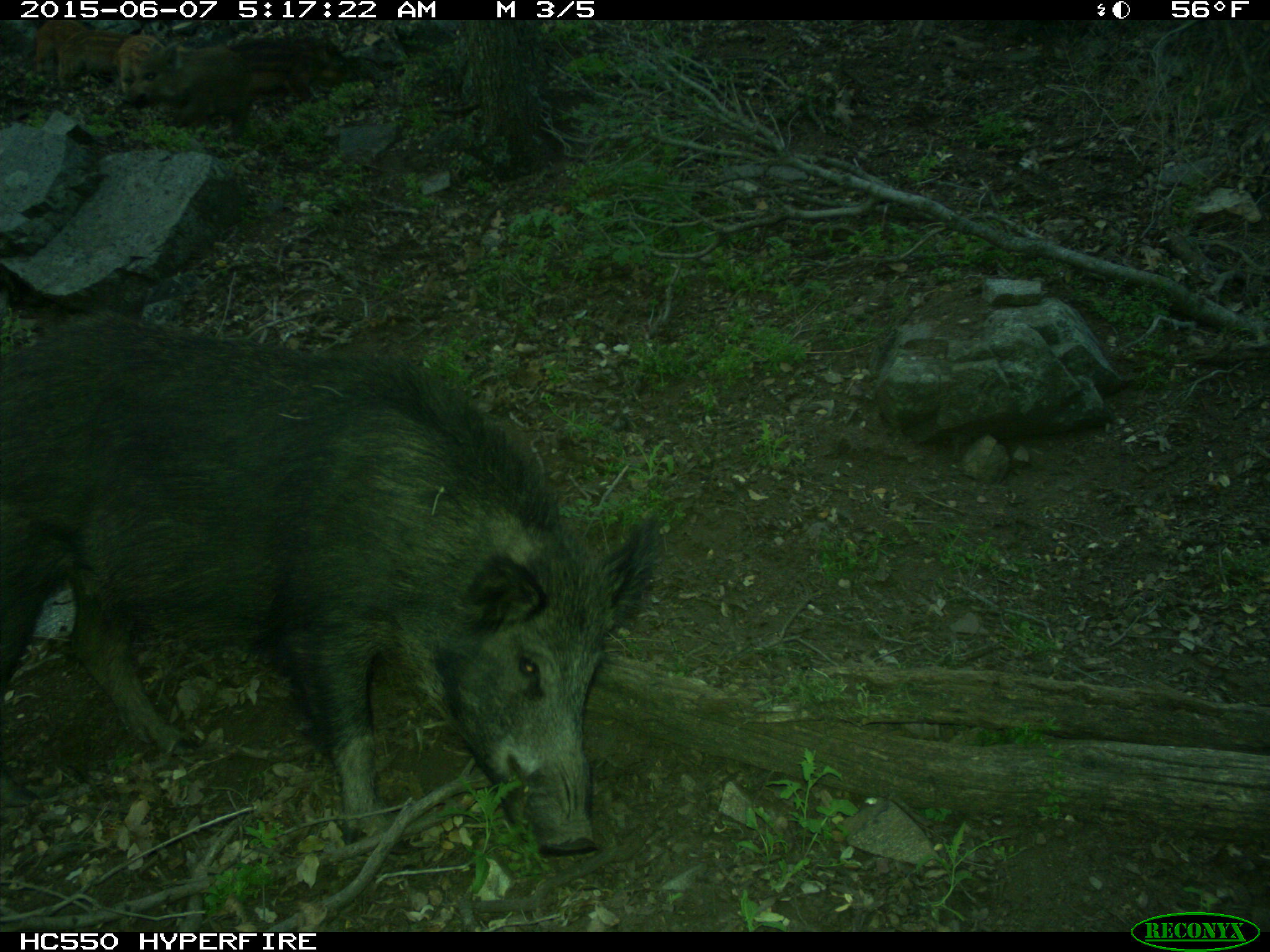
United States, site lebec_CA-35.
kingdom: Animalia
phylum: Chordata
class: Mammalia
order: Artiodactyla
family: Suidae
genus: Sus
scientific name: Sus scrofa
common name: wild boar